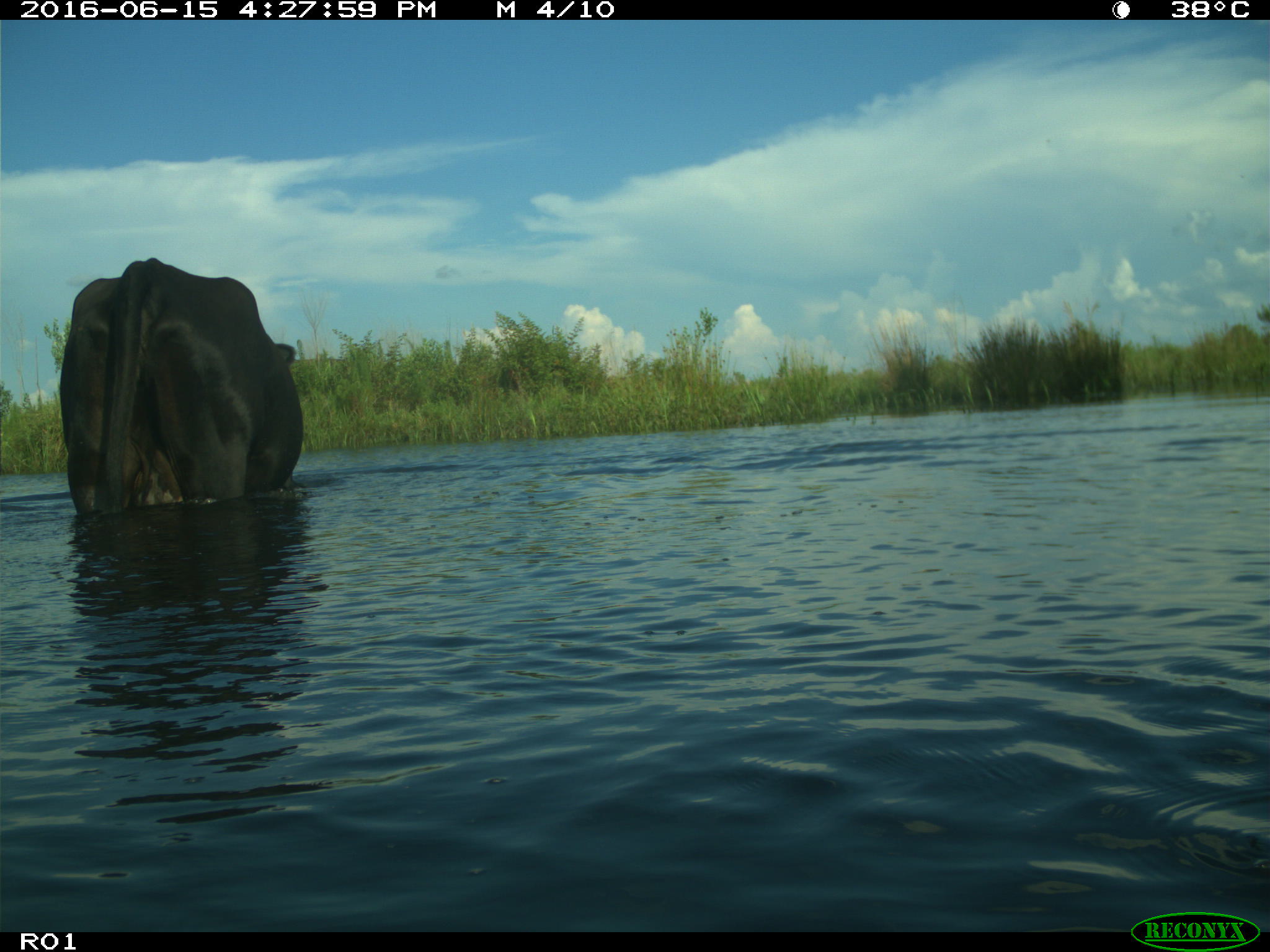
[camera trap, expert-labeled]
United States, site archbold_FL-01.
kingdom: Animalia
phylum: Chordata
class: Mammalia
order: Artiodactyla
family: Bovidae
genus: Bos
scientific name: Bos taurus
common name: domestic cow